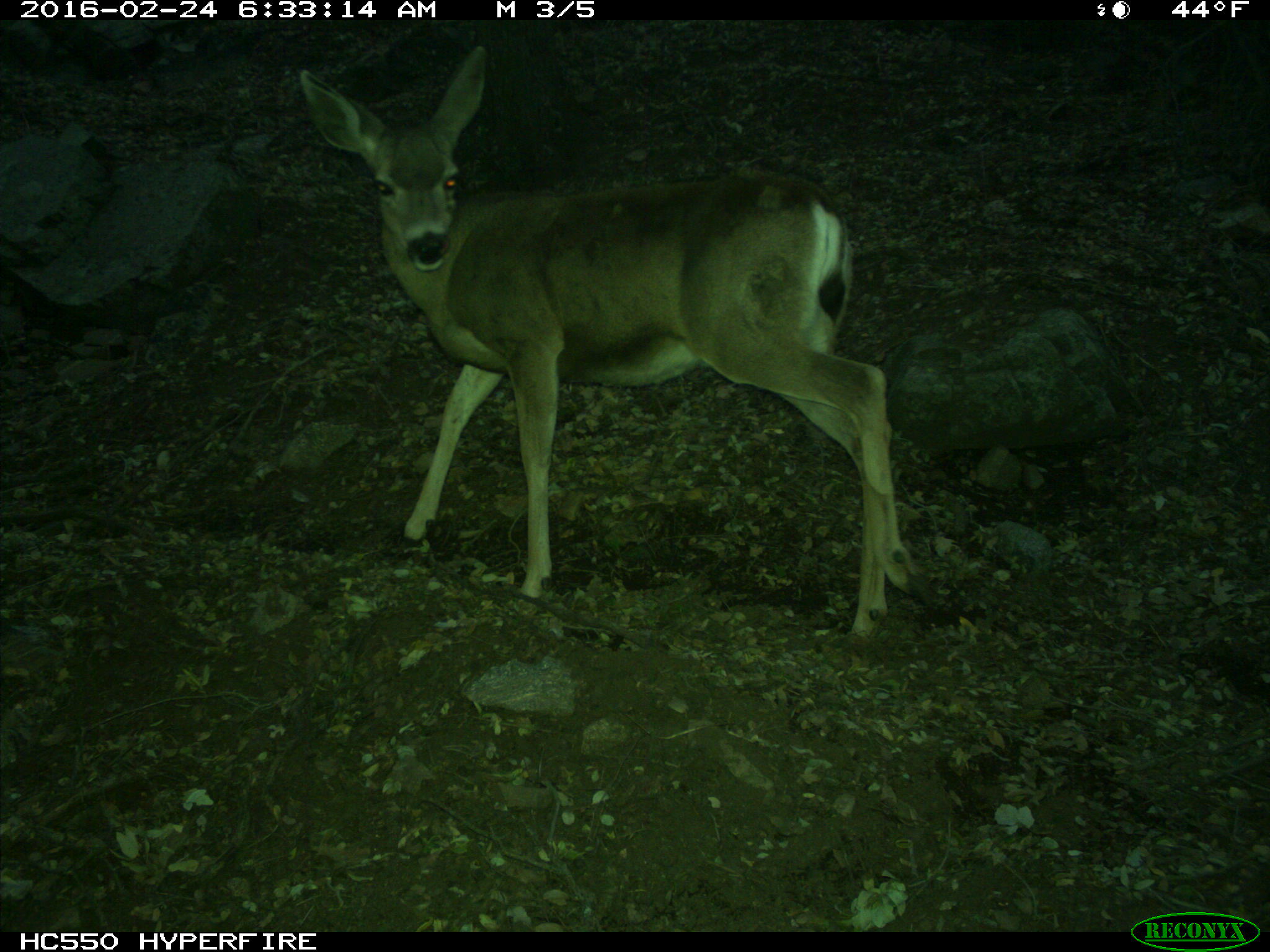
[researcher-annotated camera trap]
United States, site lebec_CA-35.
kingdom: Animalia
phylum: Chordata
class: Mammalia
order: Artiodactyla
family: Cervidae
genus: Odocoileus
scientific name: Odocoileus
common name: deer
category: unidentified deer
Unidentified deer (deer) (Odocoileus).